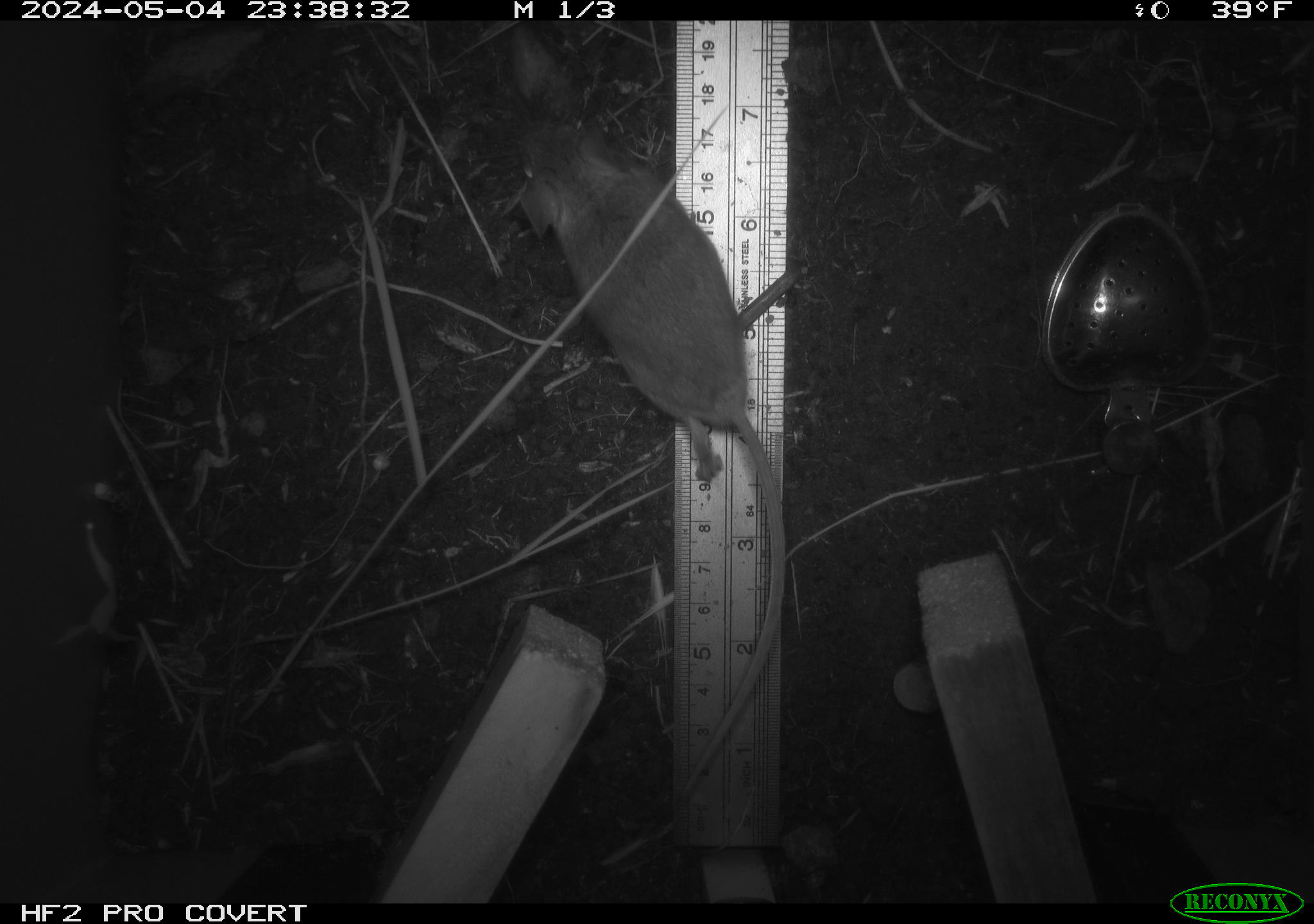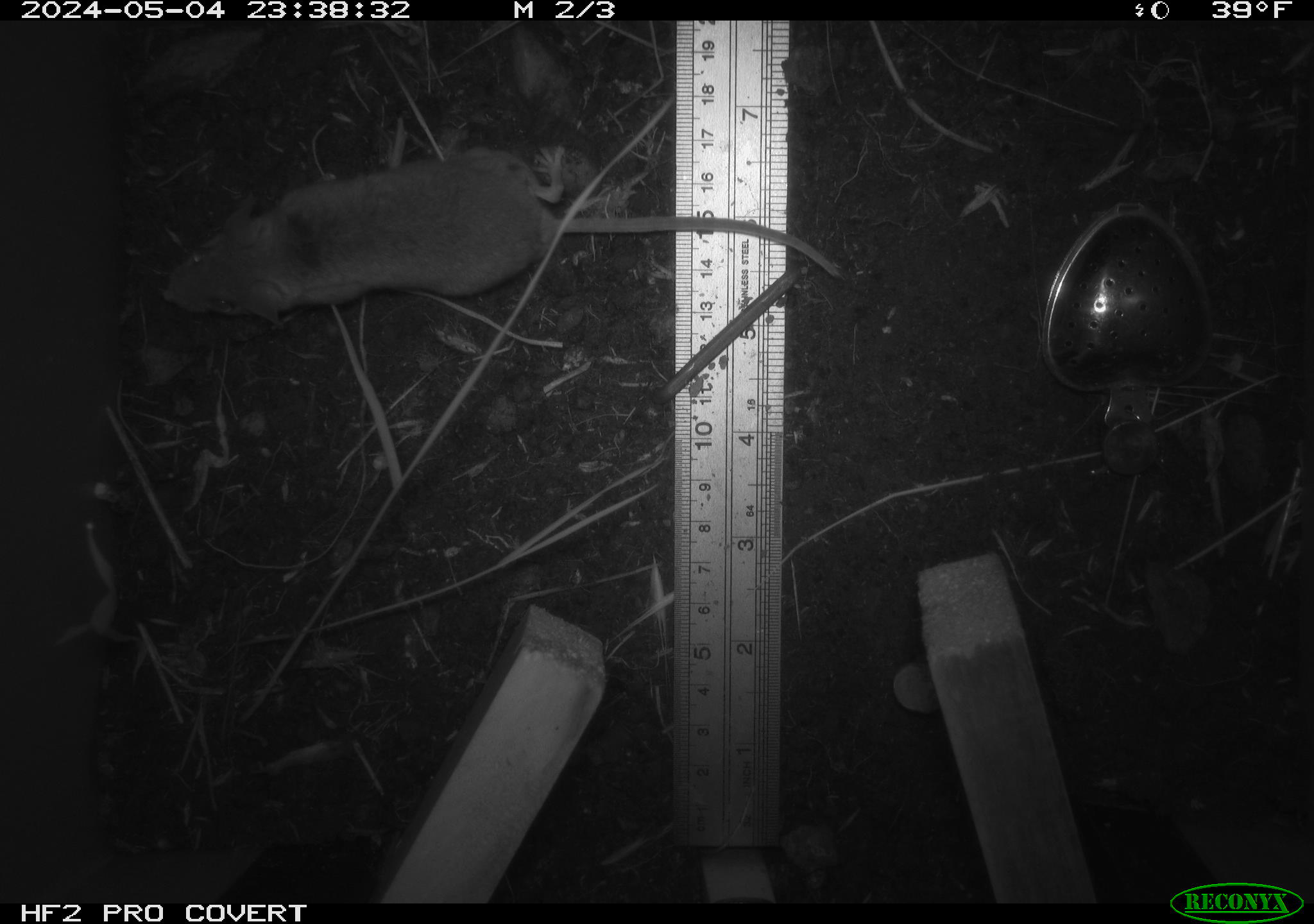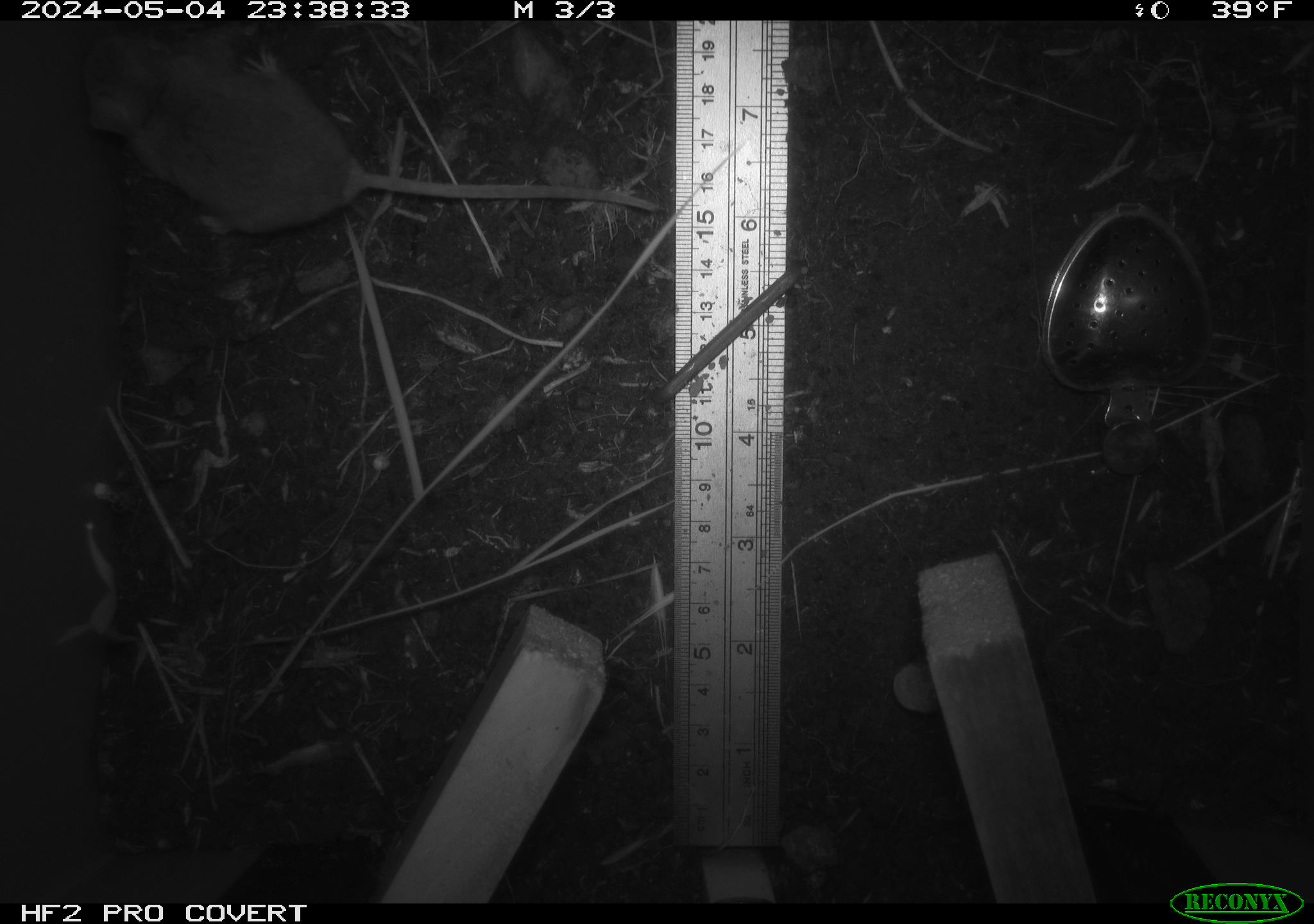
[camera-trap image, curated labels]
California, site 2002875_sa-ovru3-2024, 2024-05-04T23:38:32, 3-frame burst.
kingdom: Animalia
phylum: Chordata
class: Mammalia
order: Rodentia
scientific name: Rodentia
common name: mouse species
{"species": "mouse species (Rodentia)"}